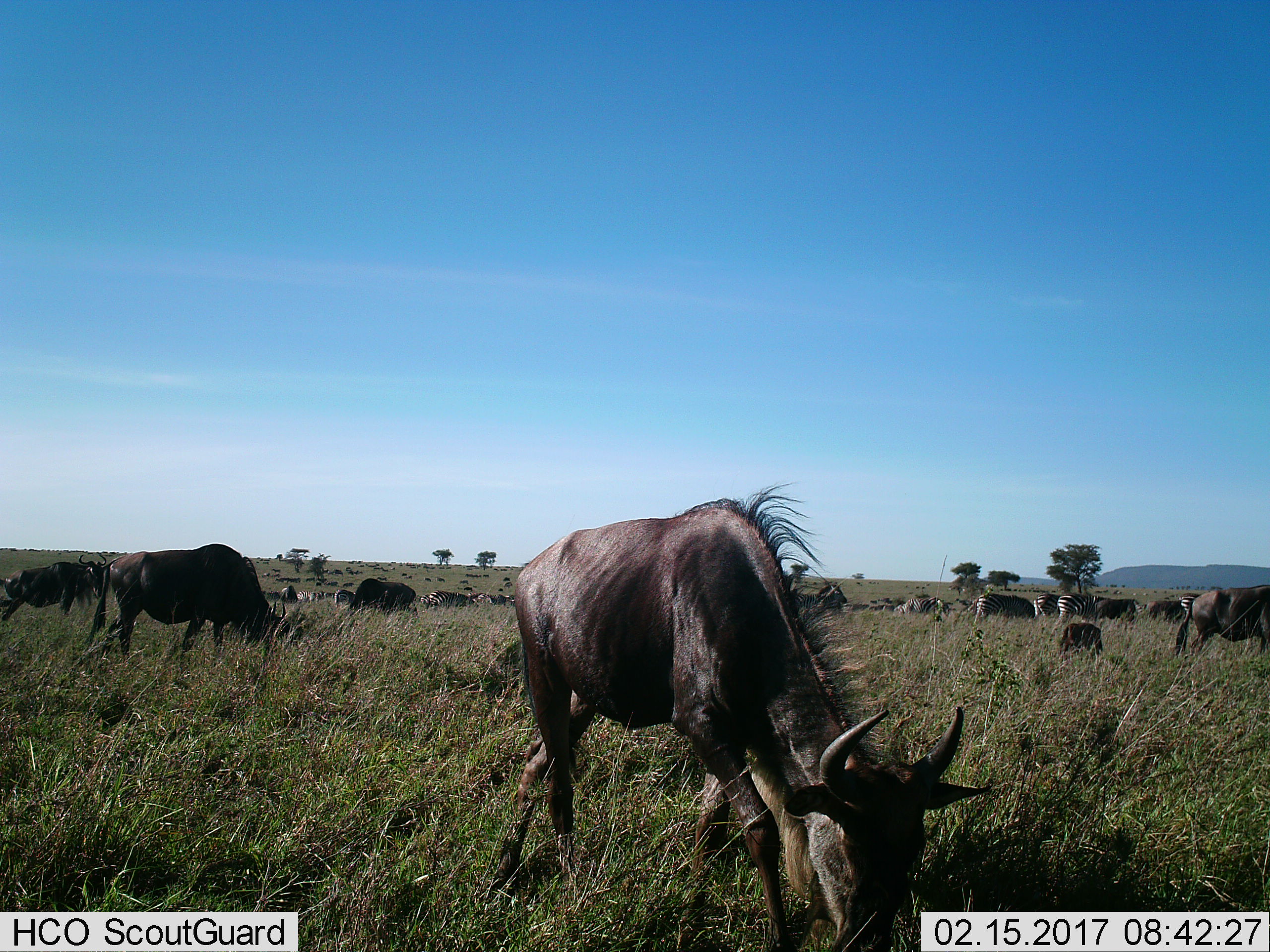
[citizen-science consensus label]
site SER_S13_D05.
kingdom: Animalia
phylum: Chordata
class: Mammalia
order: Artiodactyla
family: Bovidae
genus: Connochaetes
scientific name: Connochaetes taurinus taurinus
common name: blue wildebeest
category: wildebeestblue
Wildebeestblue (blue wildebeest) (Connochaetes taurinus taurinus), count 11-50. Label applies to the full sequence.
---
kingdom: Animalia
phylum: Chordata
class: Mammalia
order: Perissodactyla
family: Equidae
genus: Equus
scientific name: Equus quagga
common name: plains zebra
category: zebraplains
Zebraplains (plains zebra) (Equus quagga), count 11-50. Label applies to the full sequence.